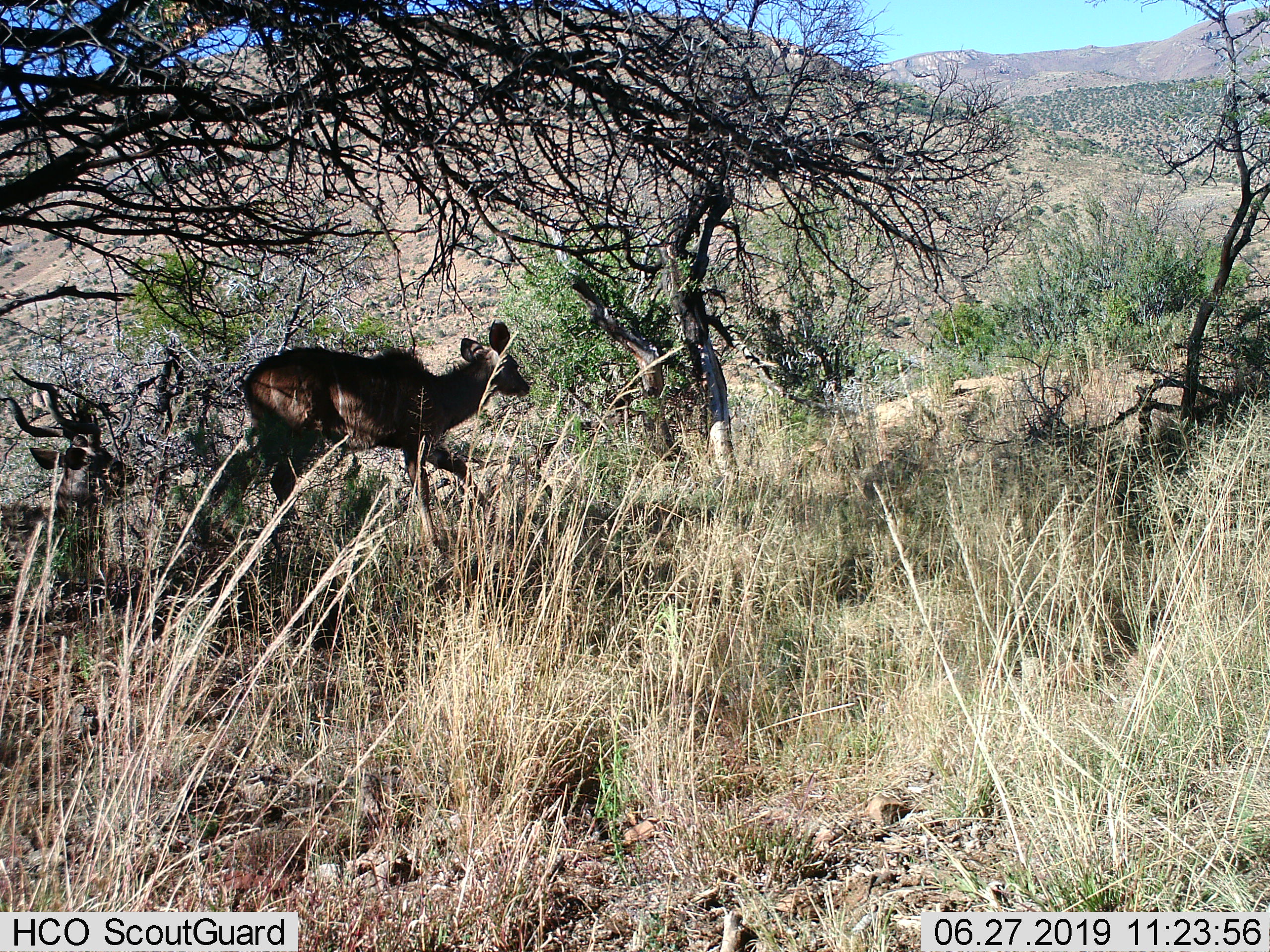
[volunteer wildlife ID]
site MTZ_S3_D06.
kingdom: Animalia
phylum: Chordata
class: Mammalia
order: Artiodactyla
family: Bovidae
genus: Tragelaphus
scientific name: Tragelaphus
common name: kudu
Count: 2.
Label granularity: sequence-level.